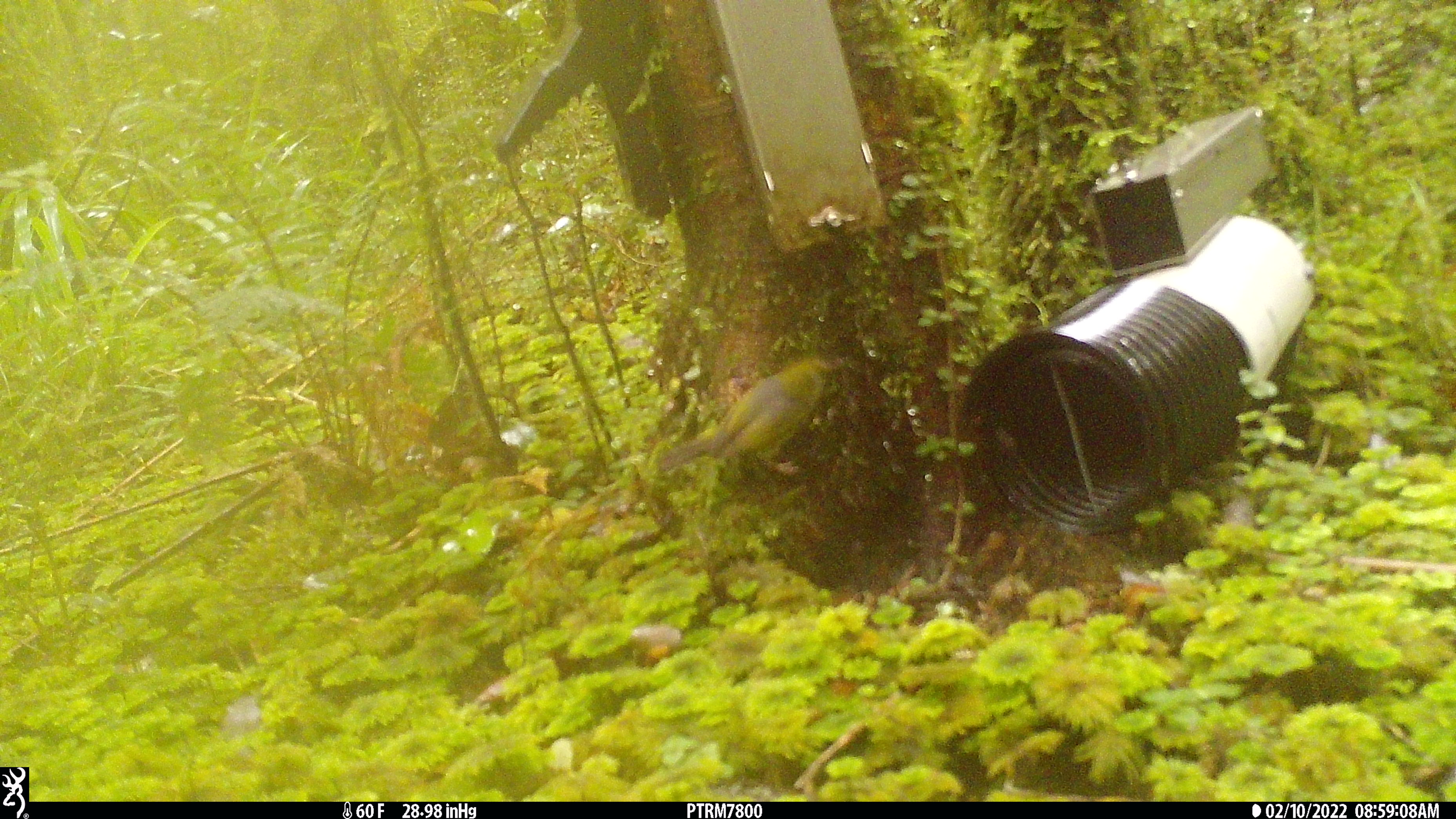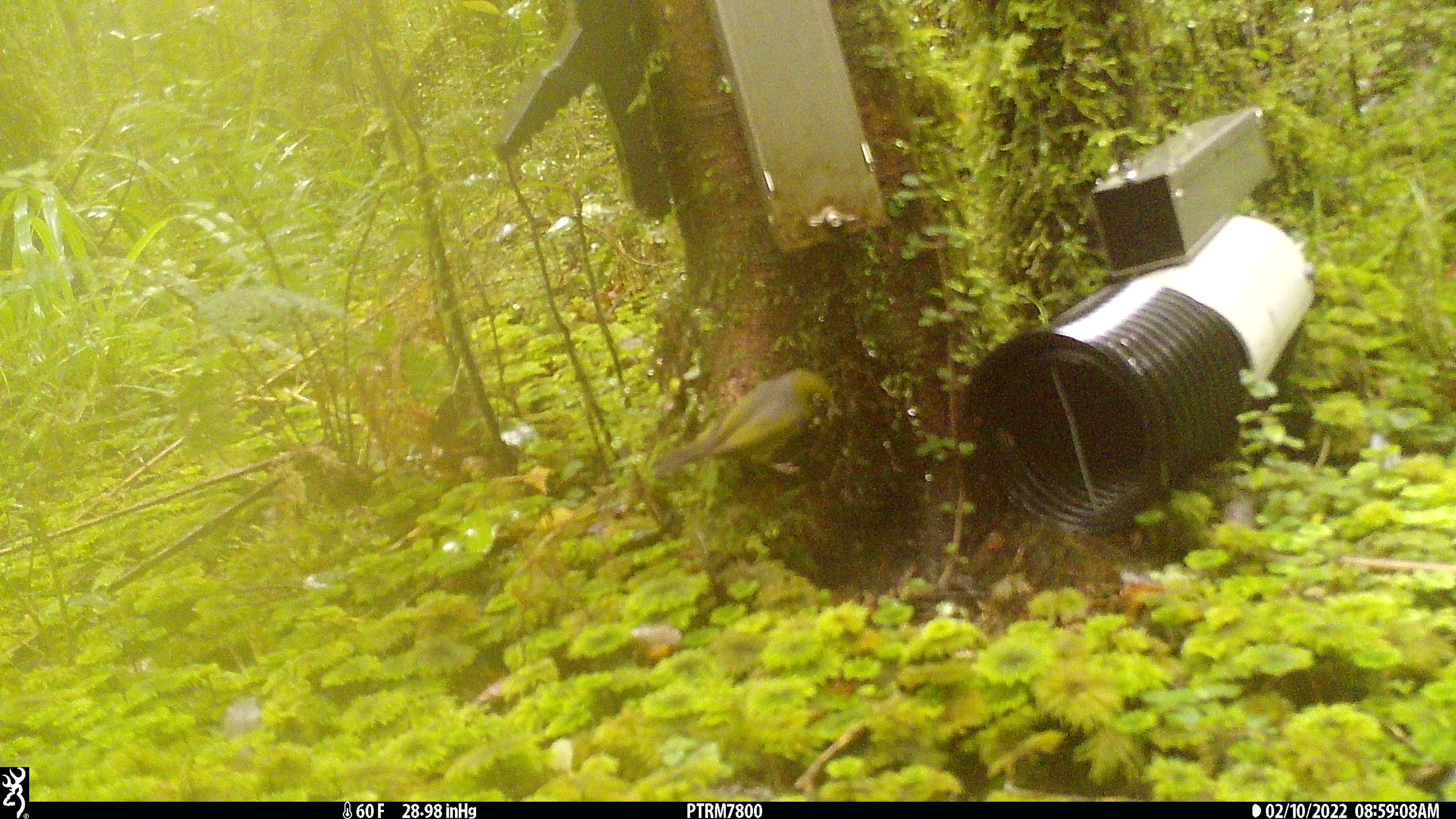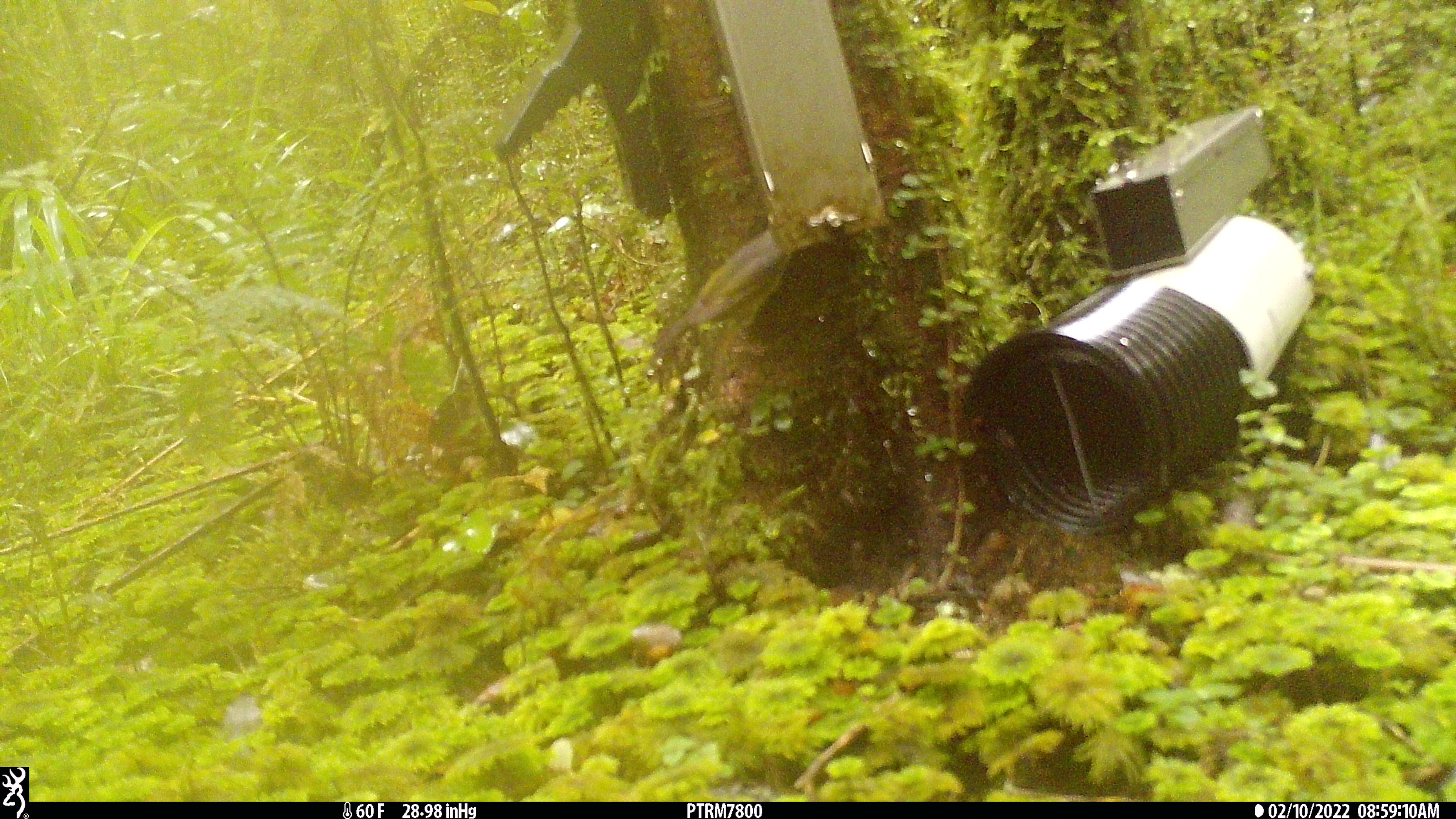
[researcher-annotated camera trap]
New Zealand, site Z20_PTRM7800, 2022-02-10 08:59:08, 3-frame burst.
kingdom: Animalia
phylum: Chordata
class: Aves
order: Passeriformes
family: Zosteropidae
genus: Zosterops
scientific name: Zosterops lateralis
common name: silvereye